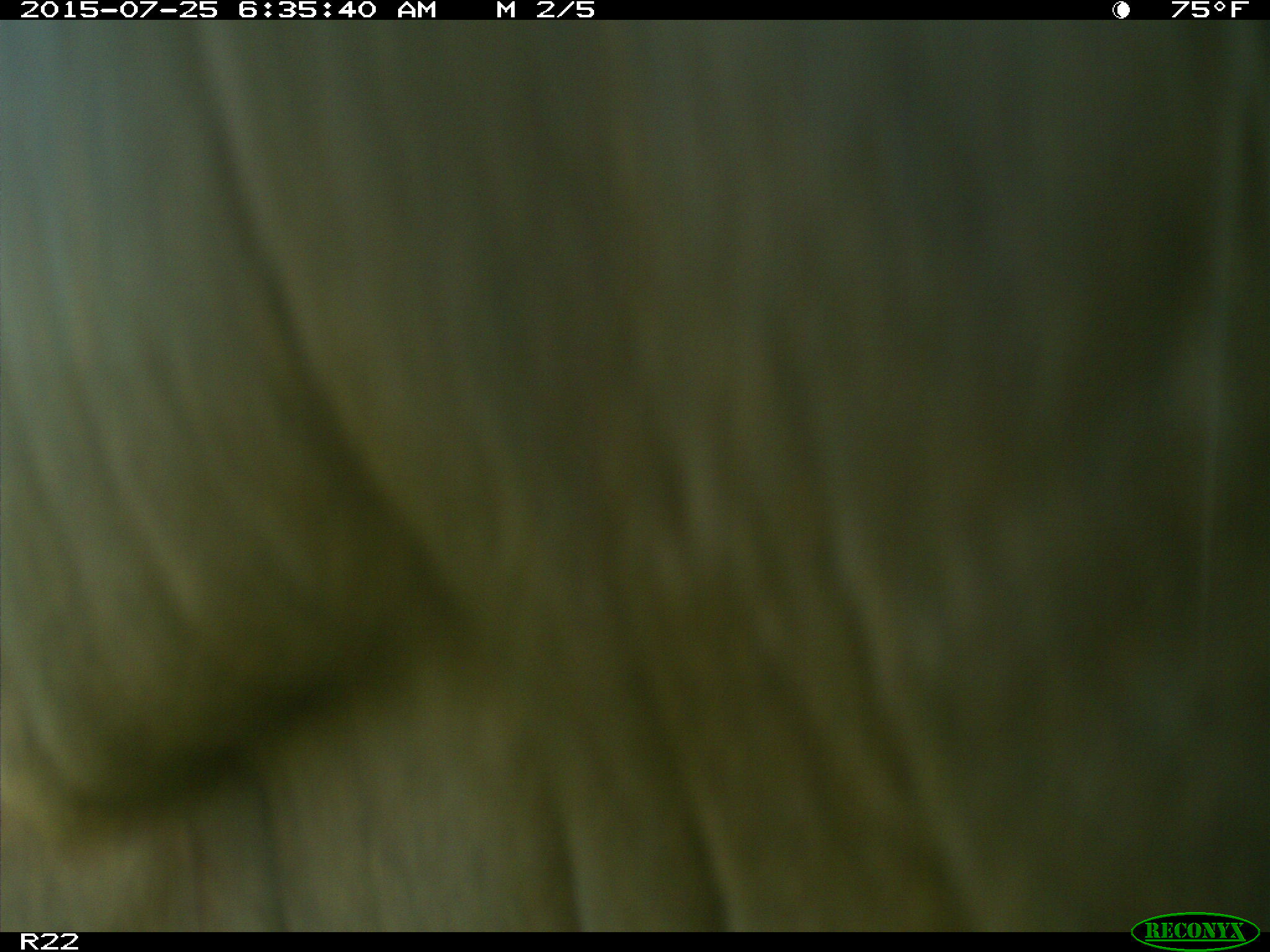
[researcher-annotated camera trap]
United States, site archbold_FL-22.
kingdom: Animalia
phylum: Chordata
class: Mammalia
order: Artiodactyla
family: Bovidae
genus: Bos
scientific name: Bos taurus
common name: domestic cow